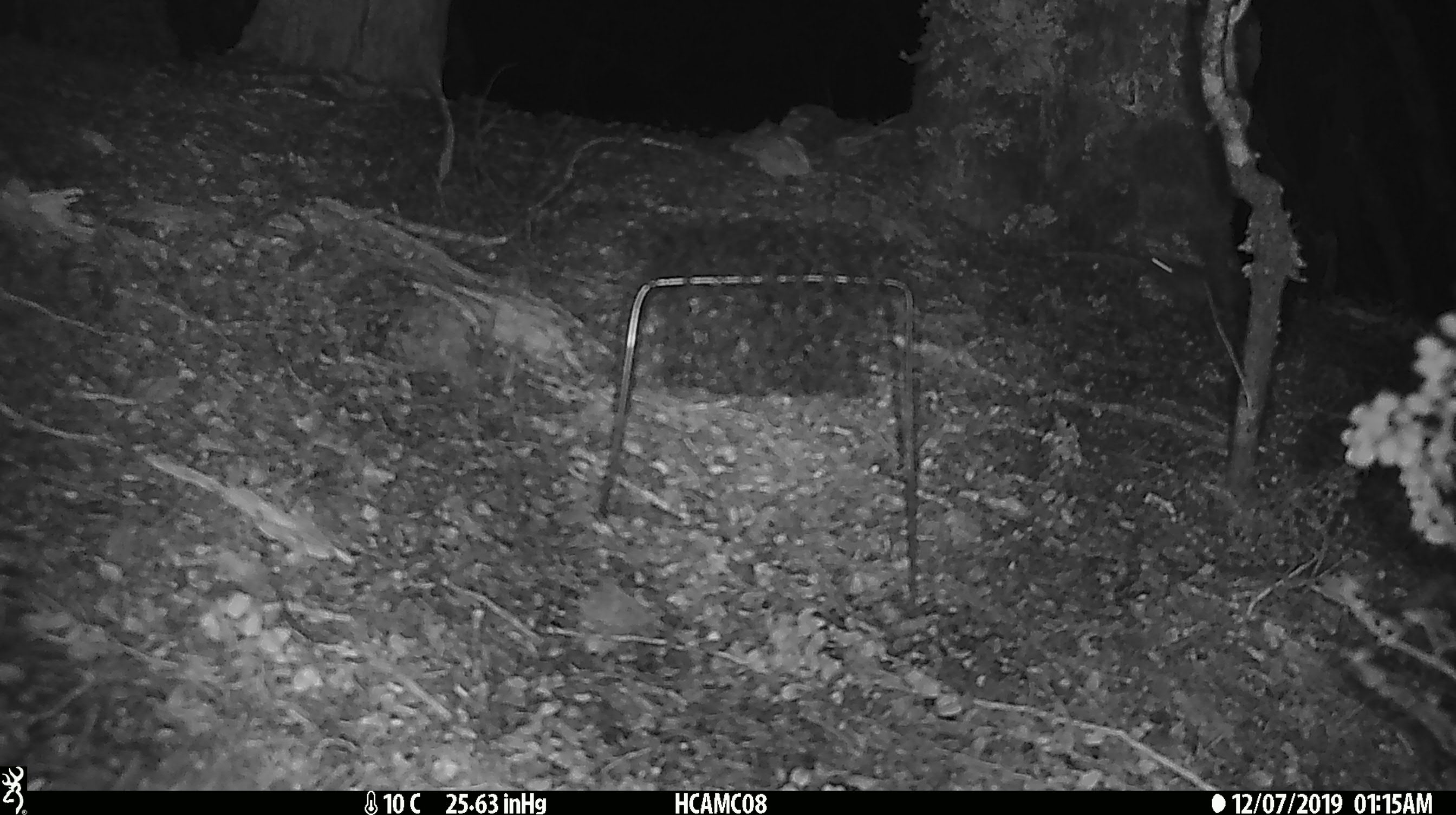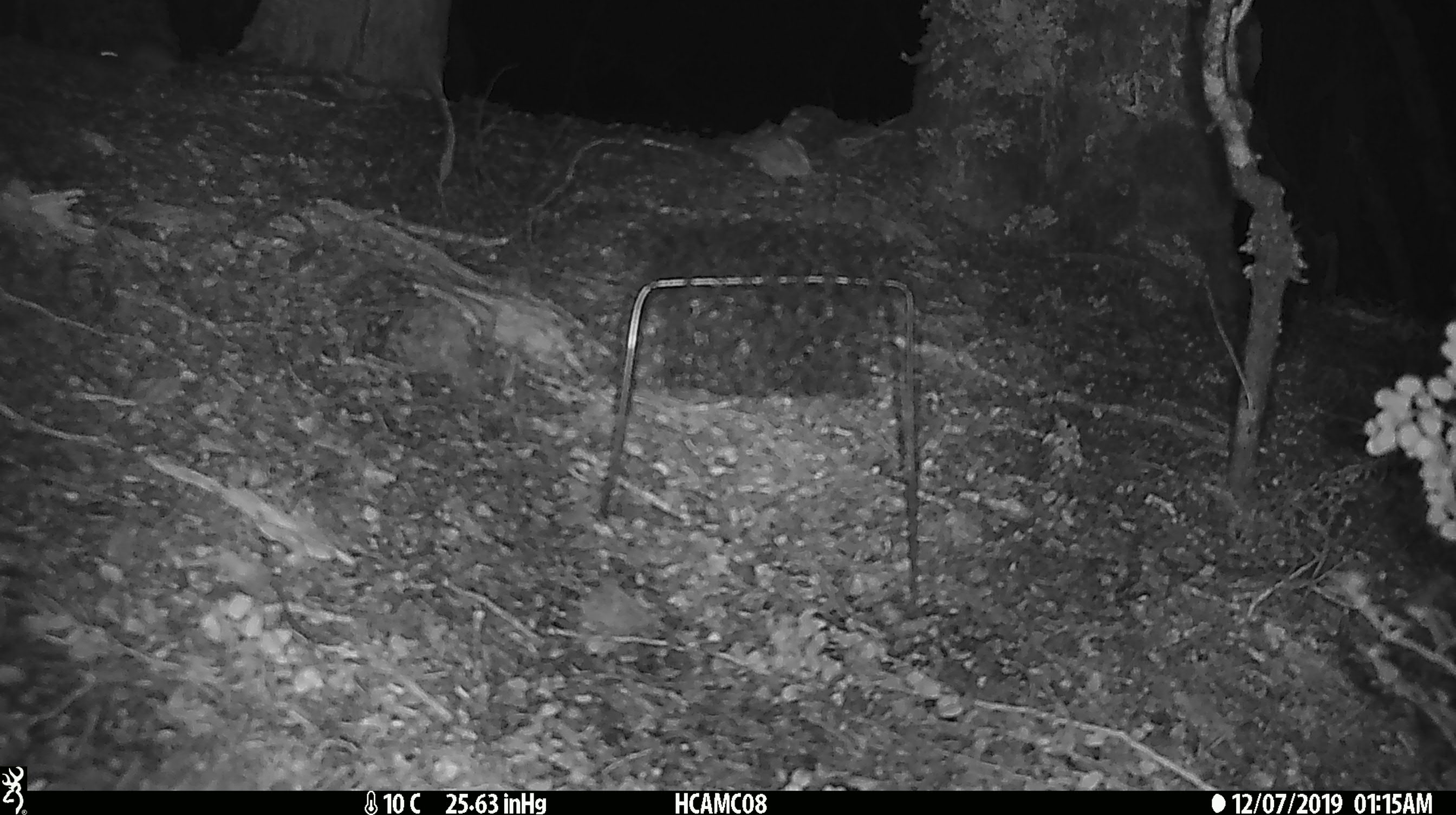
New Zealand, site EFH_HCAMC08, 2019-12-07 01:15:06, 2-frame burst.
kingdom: Animalia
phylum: Chordata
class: Mammalia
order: Rodentia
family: Muridae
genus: Mus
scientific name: Mus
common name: mouse